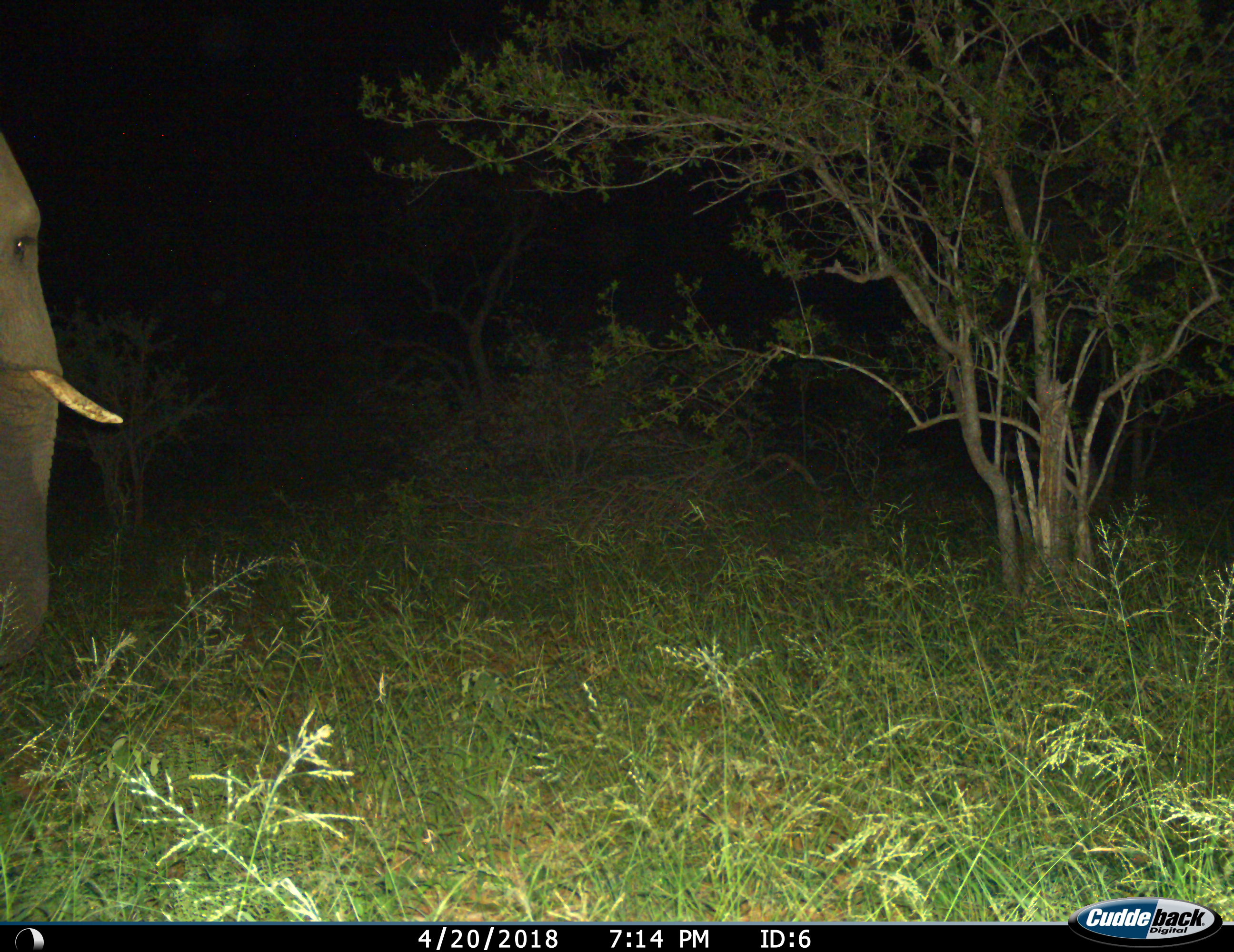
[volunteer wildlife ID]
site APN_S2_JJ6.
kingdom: Animalia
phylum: Chordata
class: Mammalia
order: Proboscidea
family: Elephantidae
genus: Loxodonta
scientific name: Loxodonta africana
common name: african bush elephant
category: elephant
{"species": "elephant (african bush elephant) (Loxodonta africana)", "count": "1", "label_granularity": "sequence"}